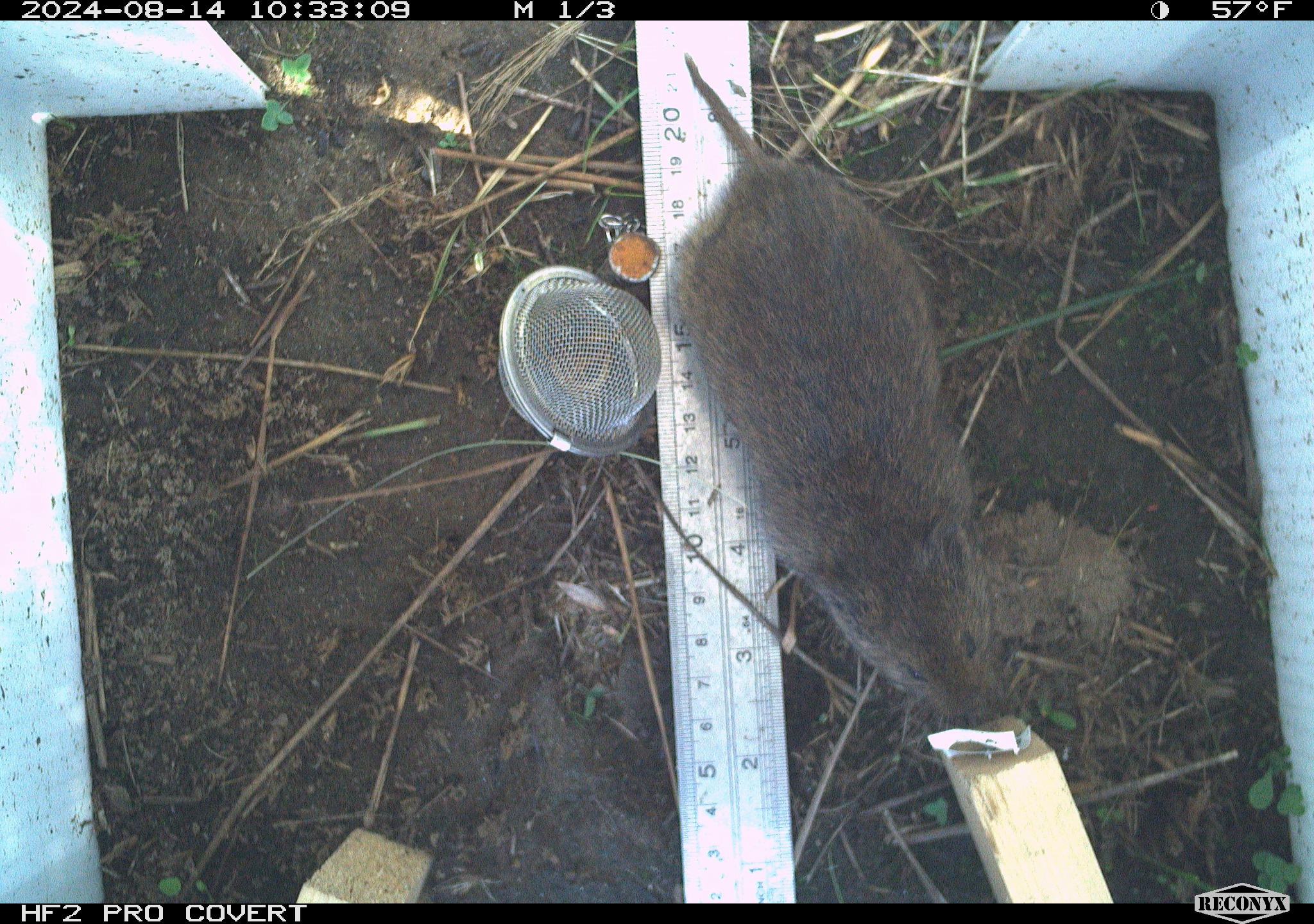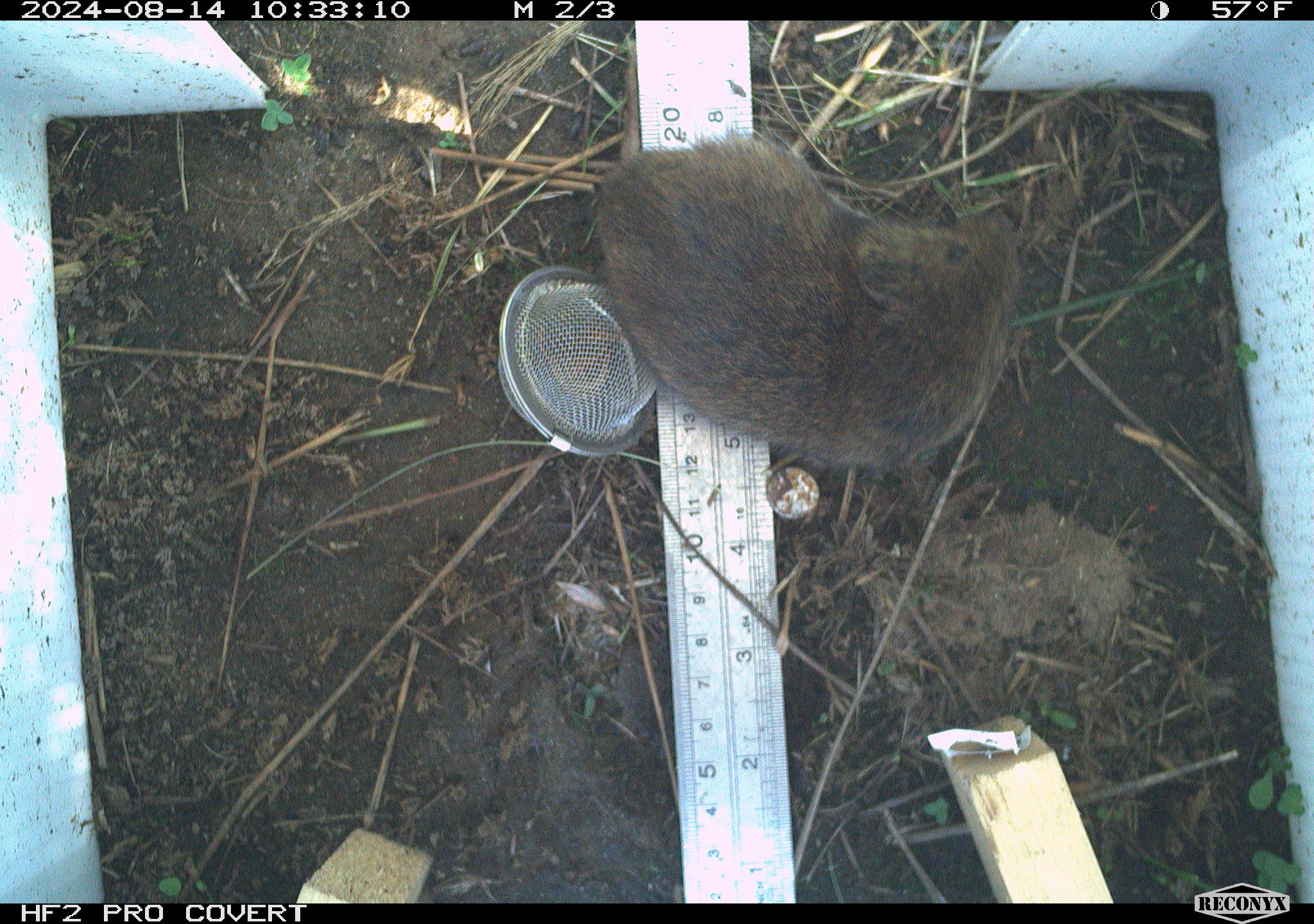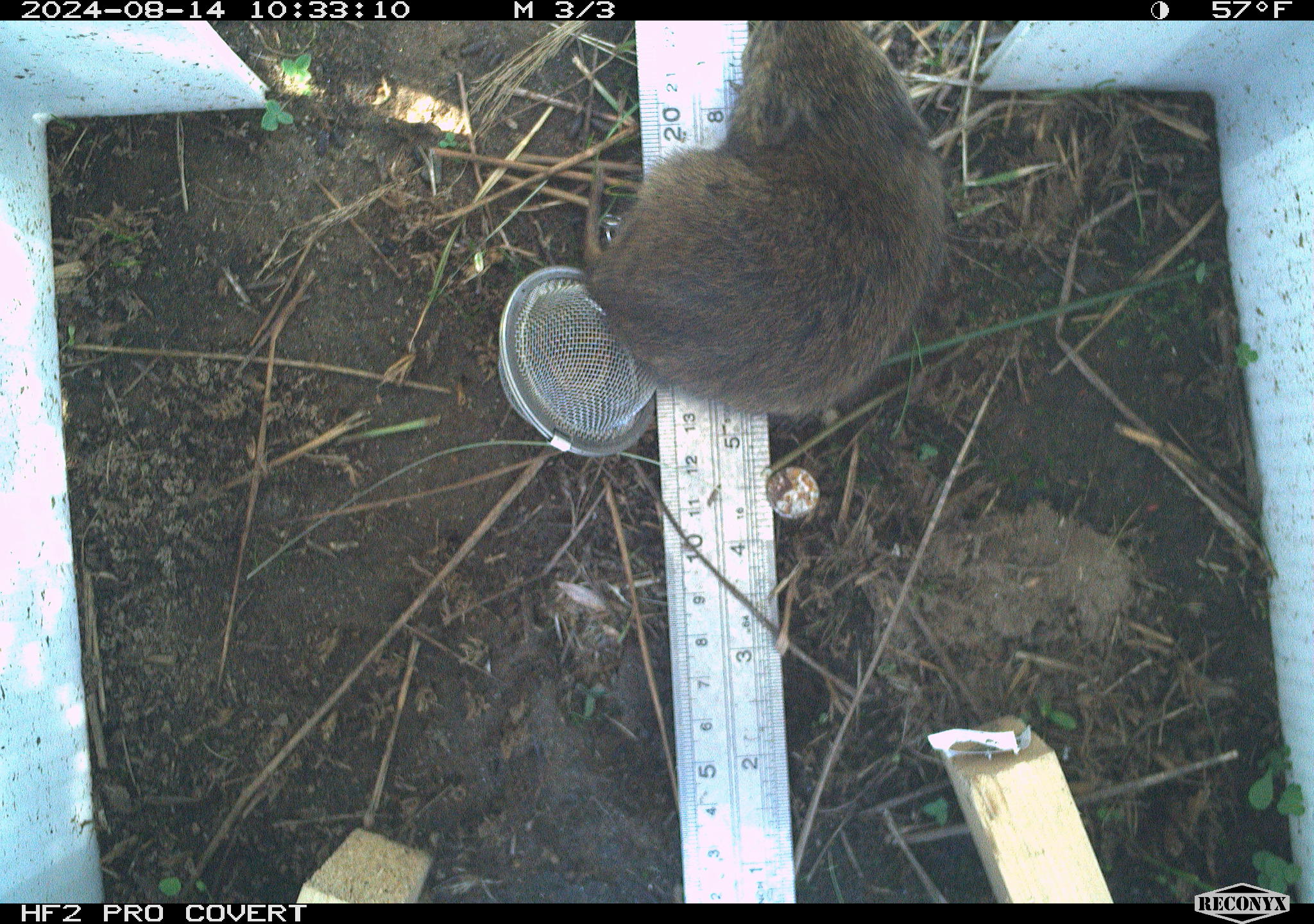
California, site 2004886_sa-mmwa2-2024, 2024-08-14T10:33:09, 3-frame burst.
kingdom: Animalia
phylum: Chordata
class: Mammalia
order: Rodentia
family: Cricetidae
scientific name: Arvicolinae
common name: voles, lemmings, and muskrats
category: arvicolinae subfamily